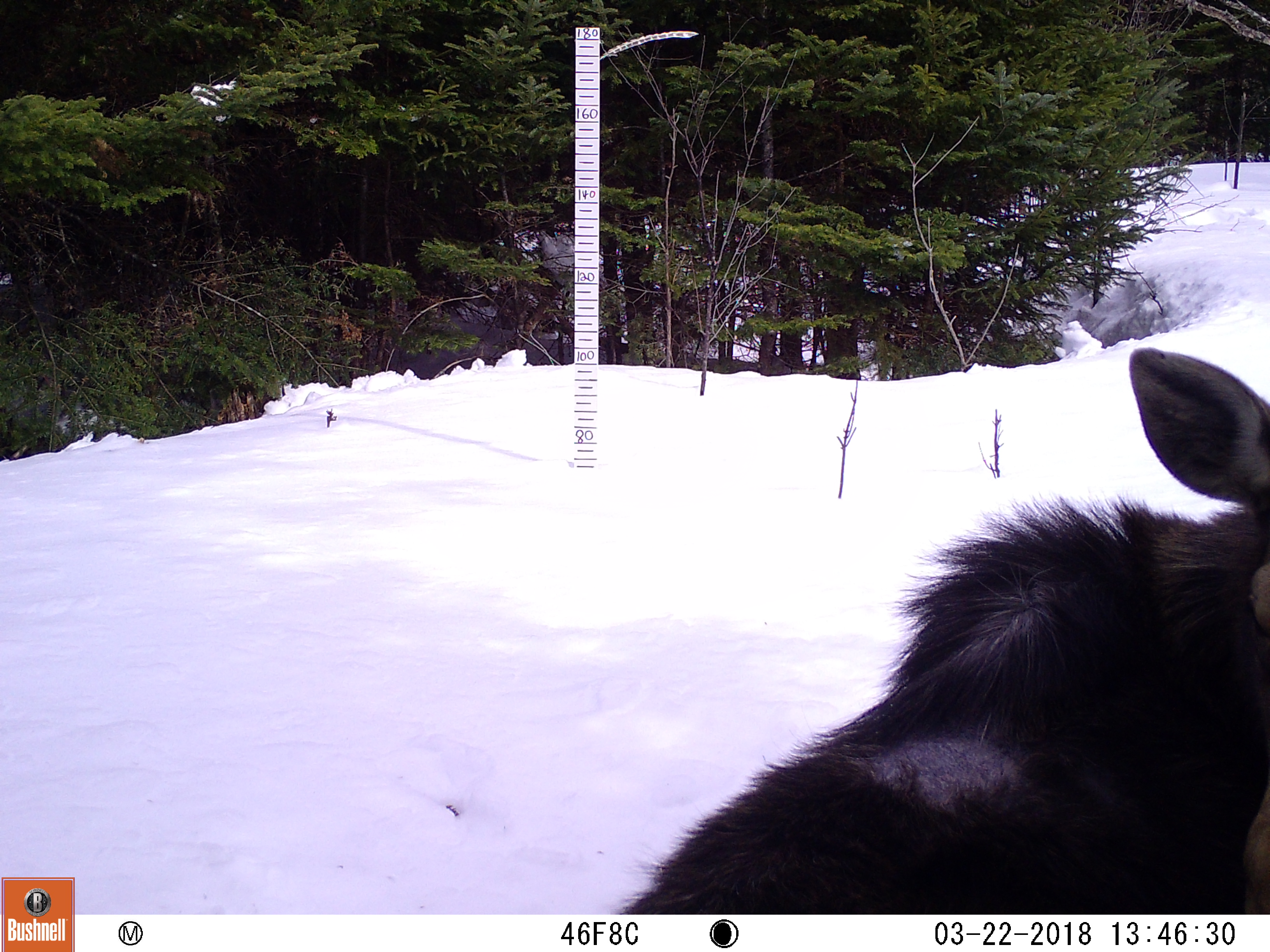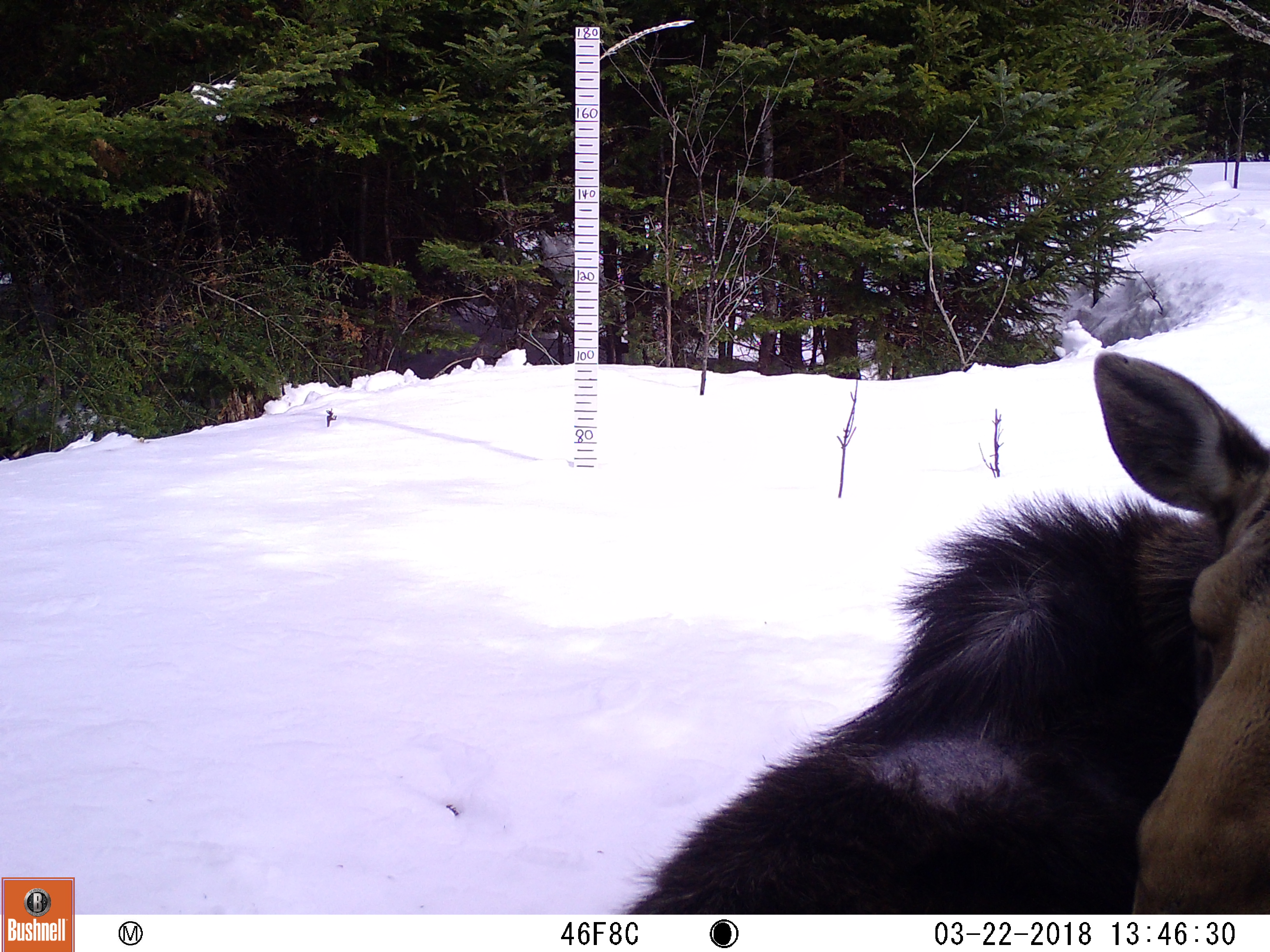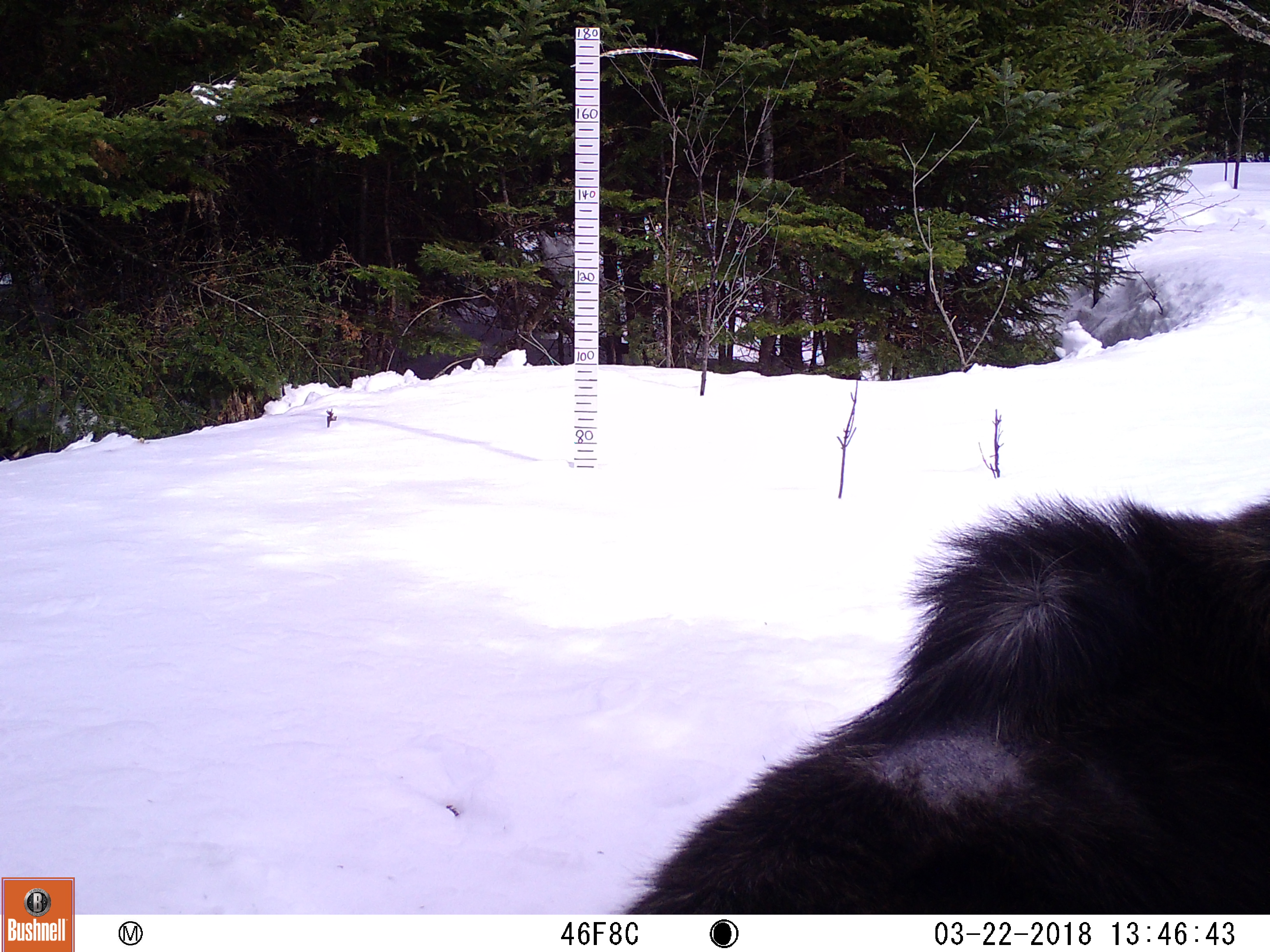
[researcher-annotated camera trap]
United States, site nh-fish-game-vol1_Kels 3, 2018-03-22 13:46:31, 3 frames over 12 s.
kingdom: Animalia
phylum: Chordata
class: Mammalia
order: Artiodactyla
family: Cervidae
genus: Alces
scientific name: Alces alces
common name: moose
Moose (Alces alces).